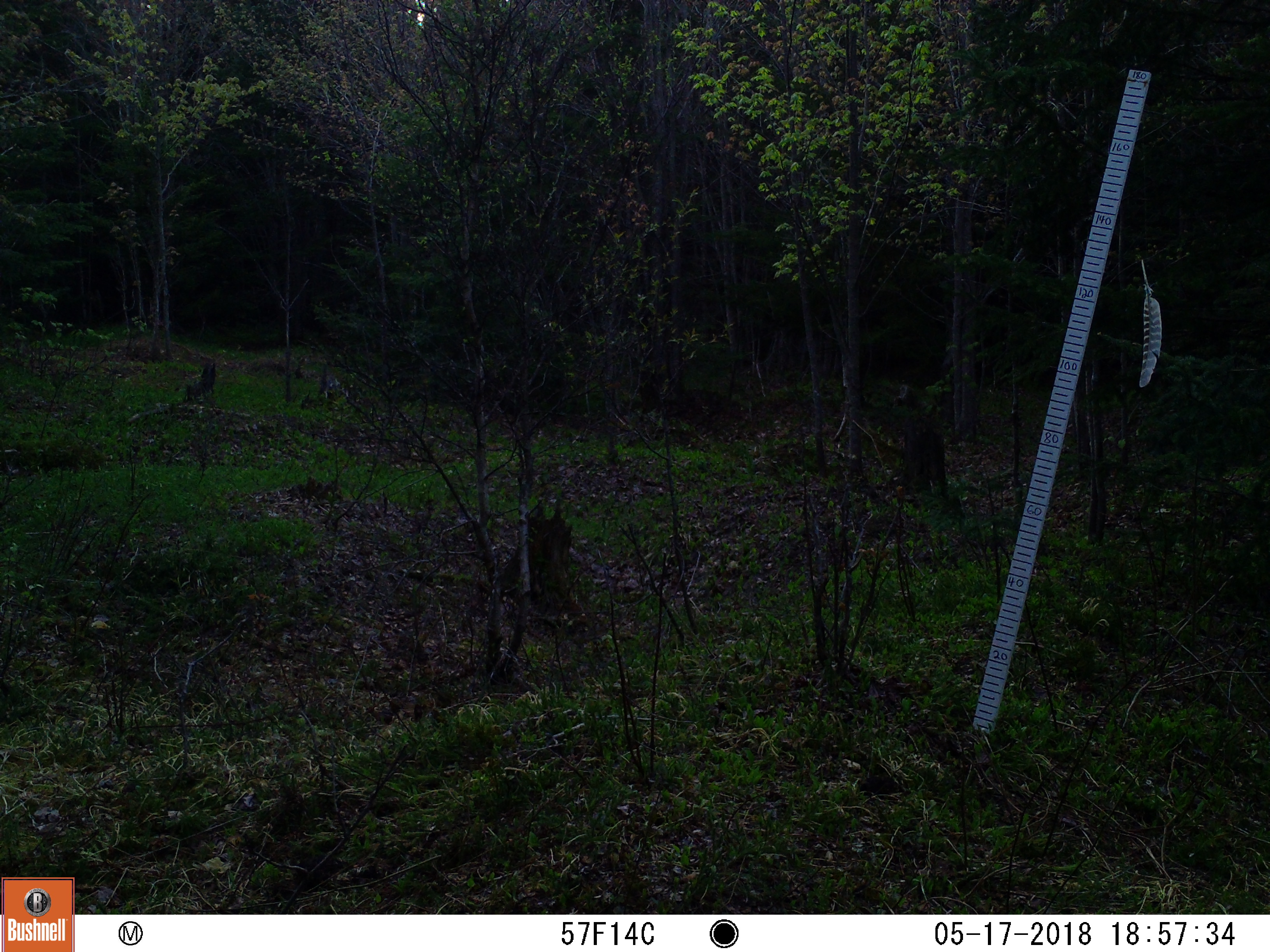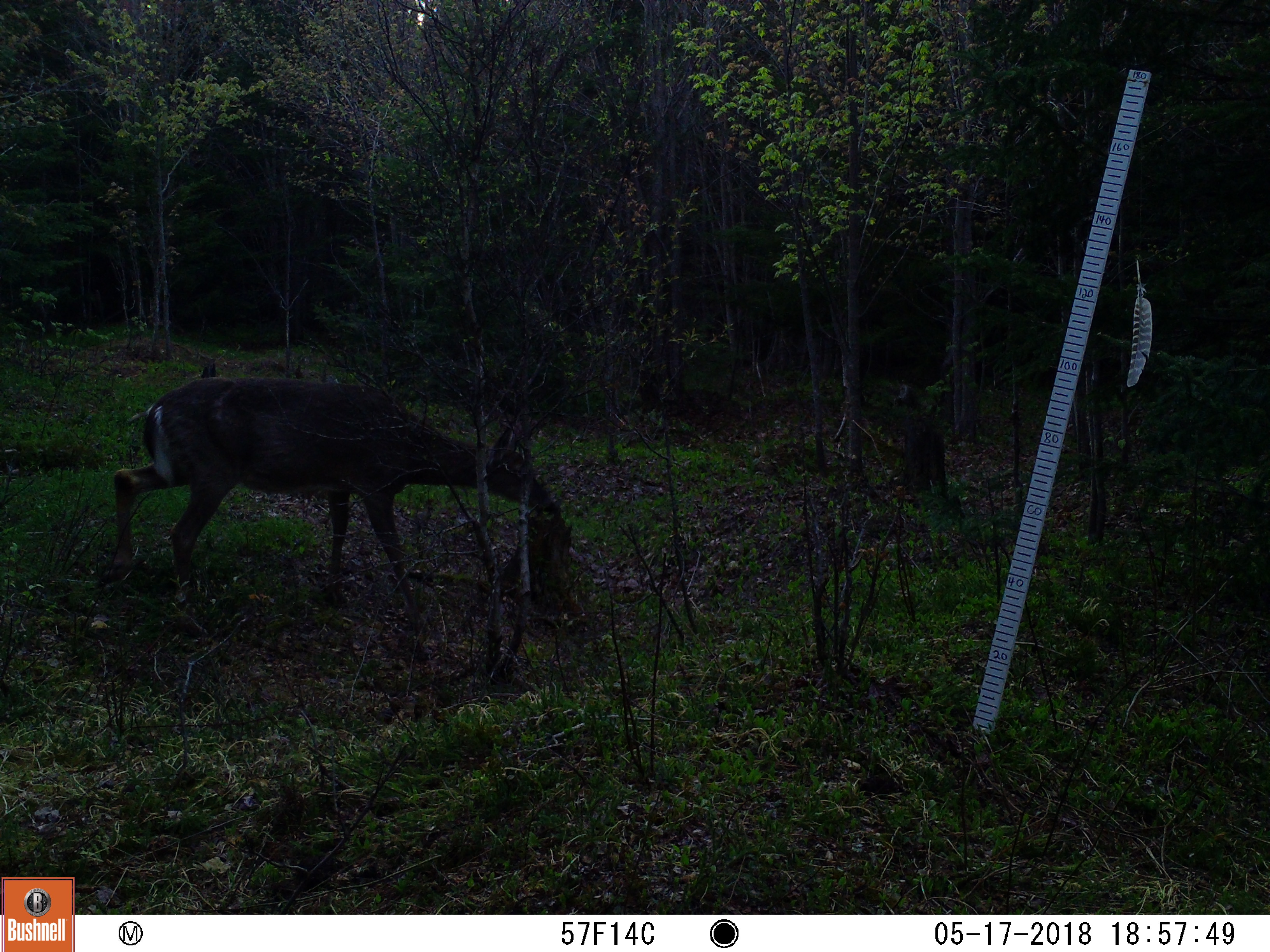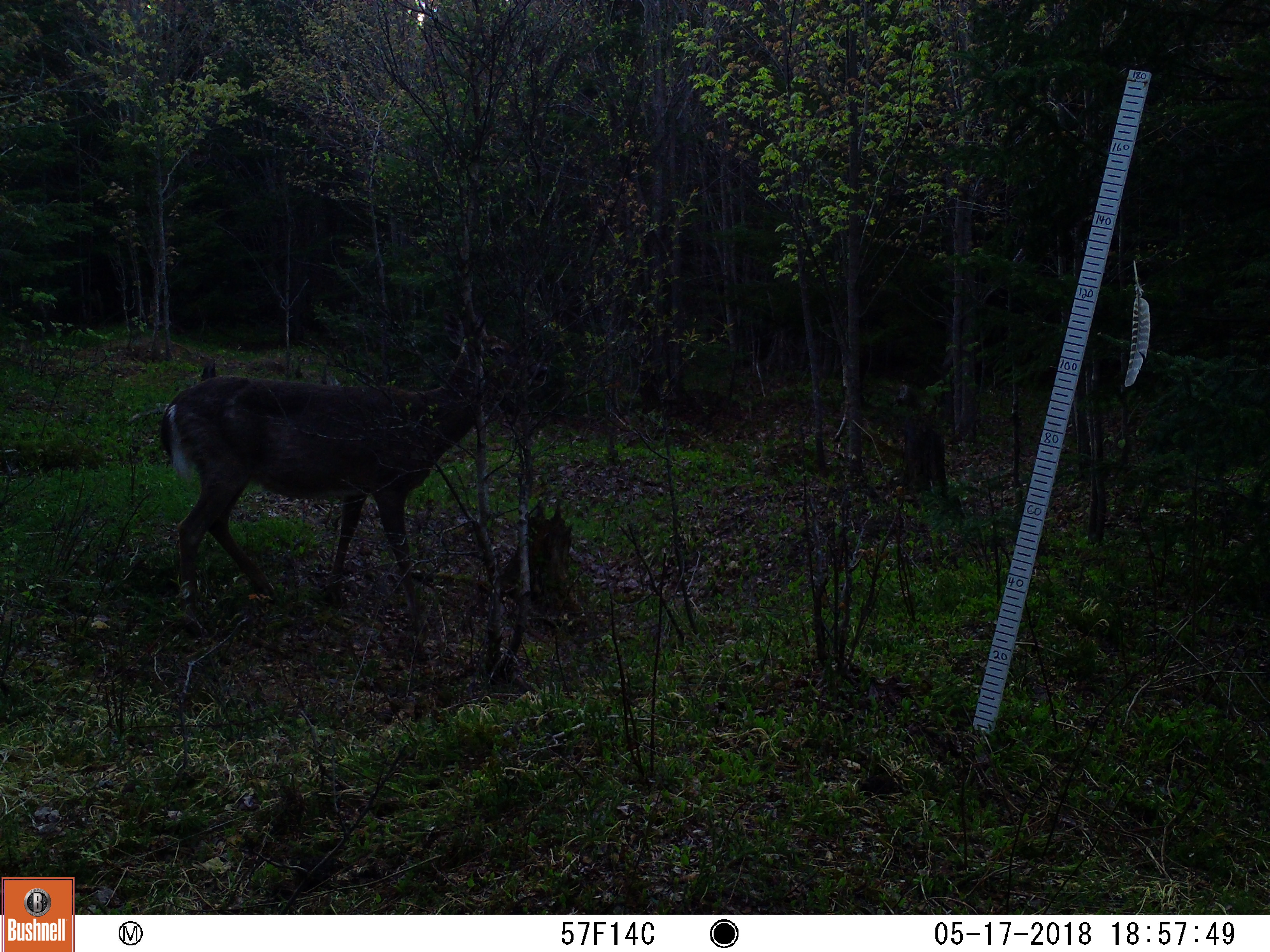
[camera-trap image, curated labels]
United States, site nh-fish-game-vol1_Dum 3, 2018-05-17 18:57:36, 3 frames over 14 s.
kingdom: Animalia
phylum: Chordata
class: Mammalia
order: Artiodactyla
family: Cervidae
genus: Odocoileus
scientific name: Odocoileus virginianus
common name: white-tailed deer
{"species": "white-tailed deer (Odocoileus virginianus)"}